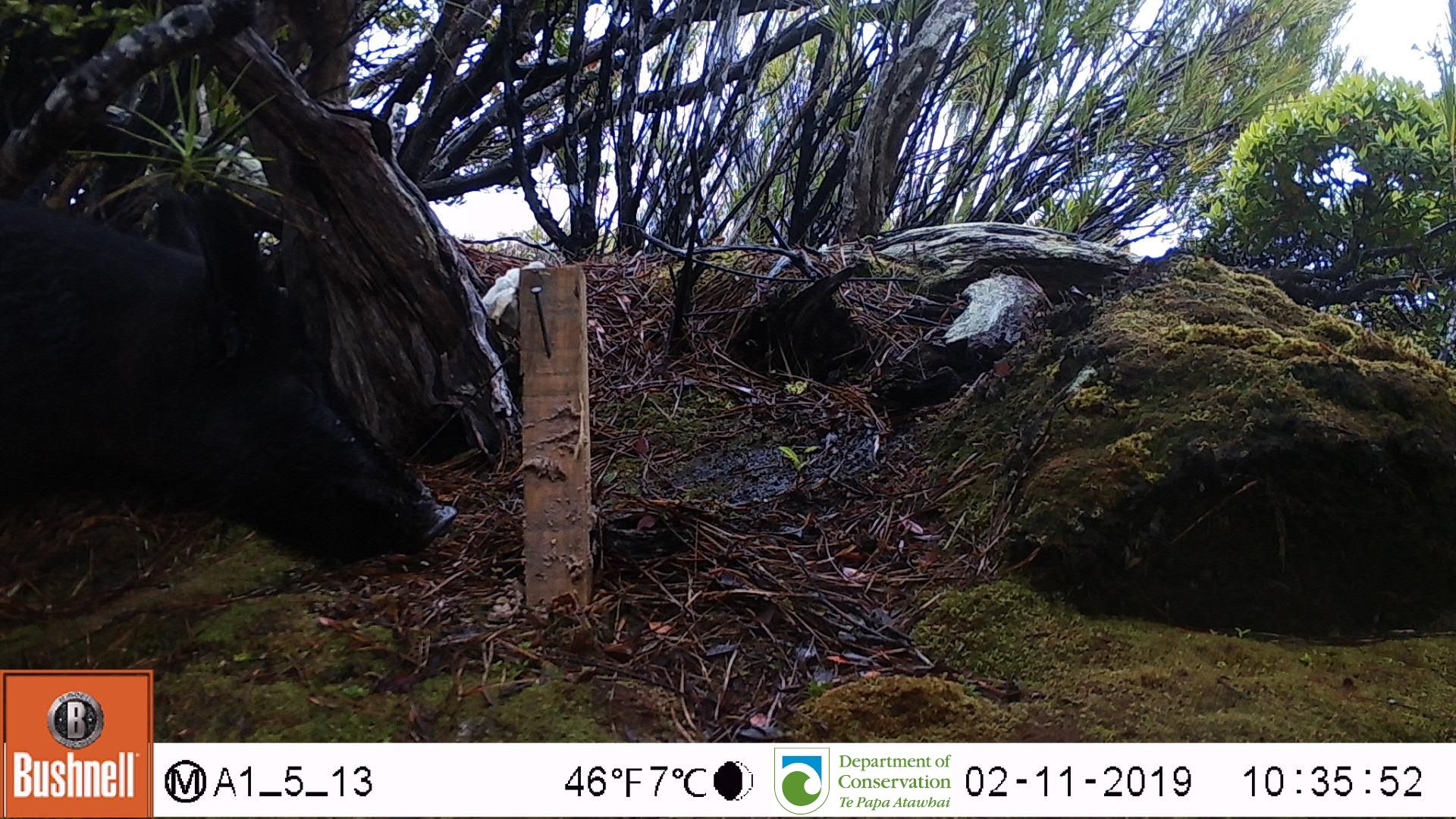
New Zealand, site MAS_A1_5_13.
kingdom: Animalia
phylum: Chordata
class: Mammalia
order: Artiodactyla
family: Suidae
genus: Sus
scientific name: Sus scrofa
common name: pig